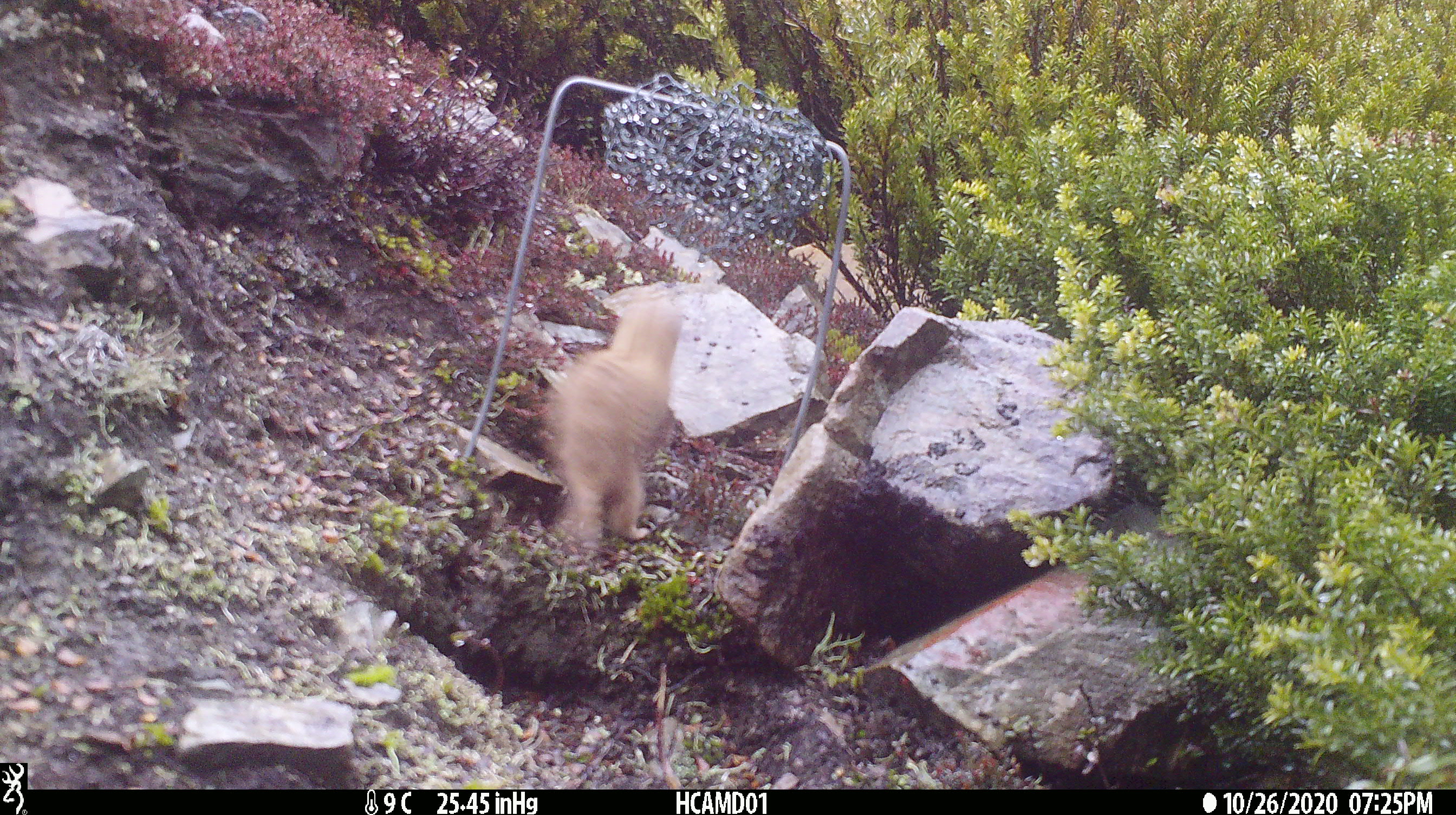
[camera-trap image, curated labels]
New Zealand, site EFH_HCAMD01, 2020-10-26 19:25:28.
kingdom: Animalia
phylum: Chordata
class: Mammalia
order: Carnivora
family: Mustelidae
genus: Mustela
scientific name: Mustela nivalis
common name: least weasel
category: weasel